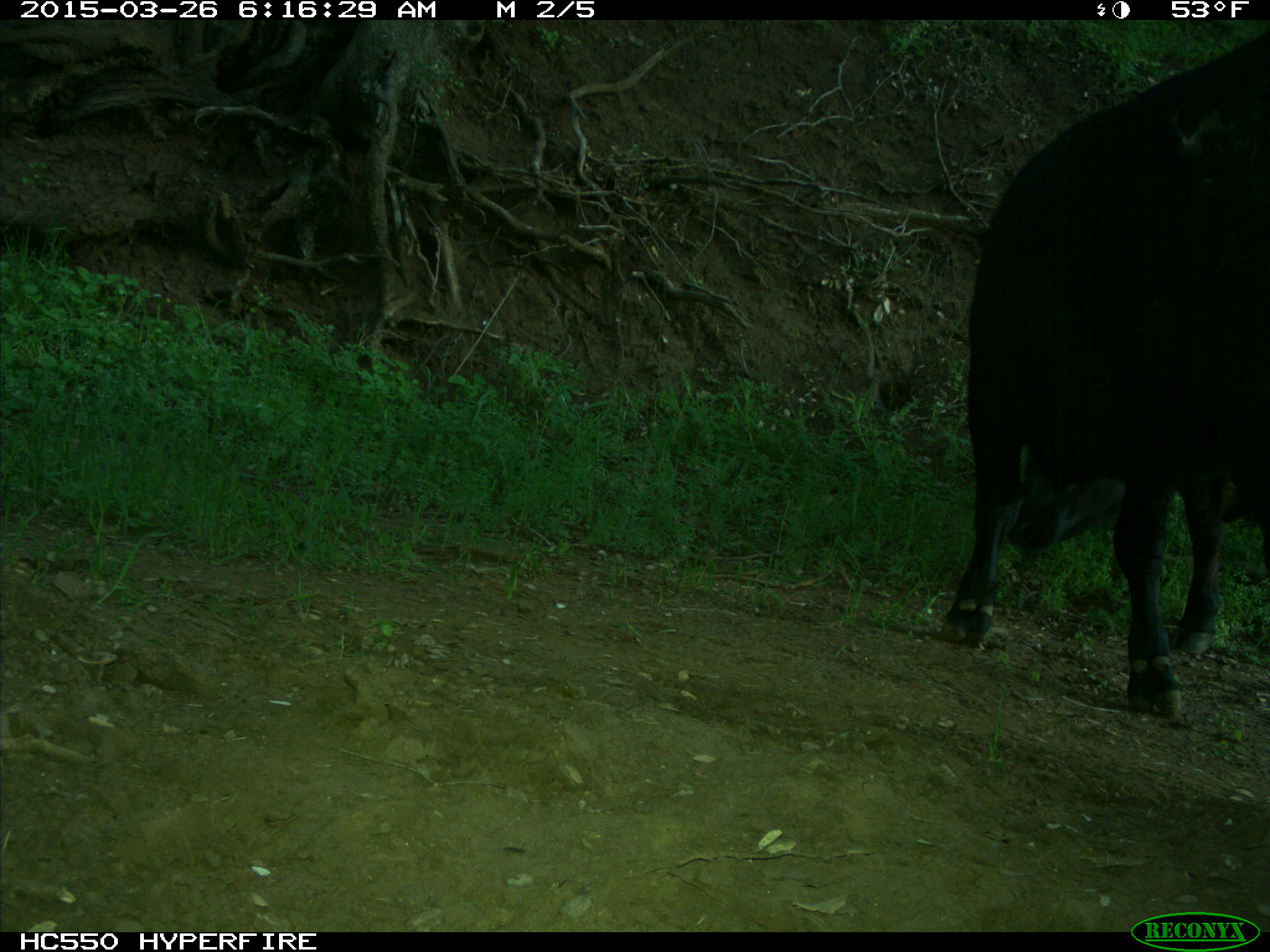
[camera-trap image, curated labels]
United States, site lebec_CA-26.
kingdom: Animalia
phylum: Chordata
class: Mammalia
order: Artiodactyla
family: Bovidae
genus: Bos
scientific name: Bos taurus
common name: domestic cow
Bos taurus (domestic cow).